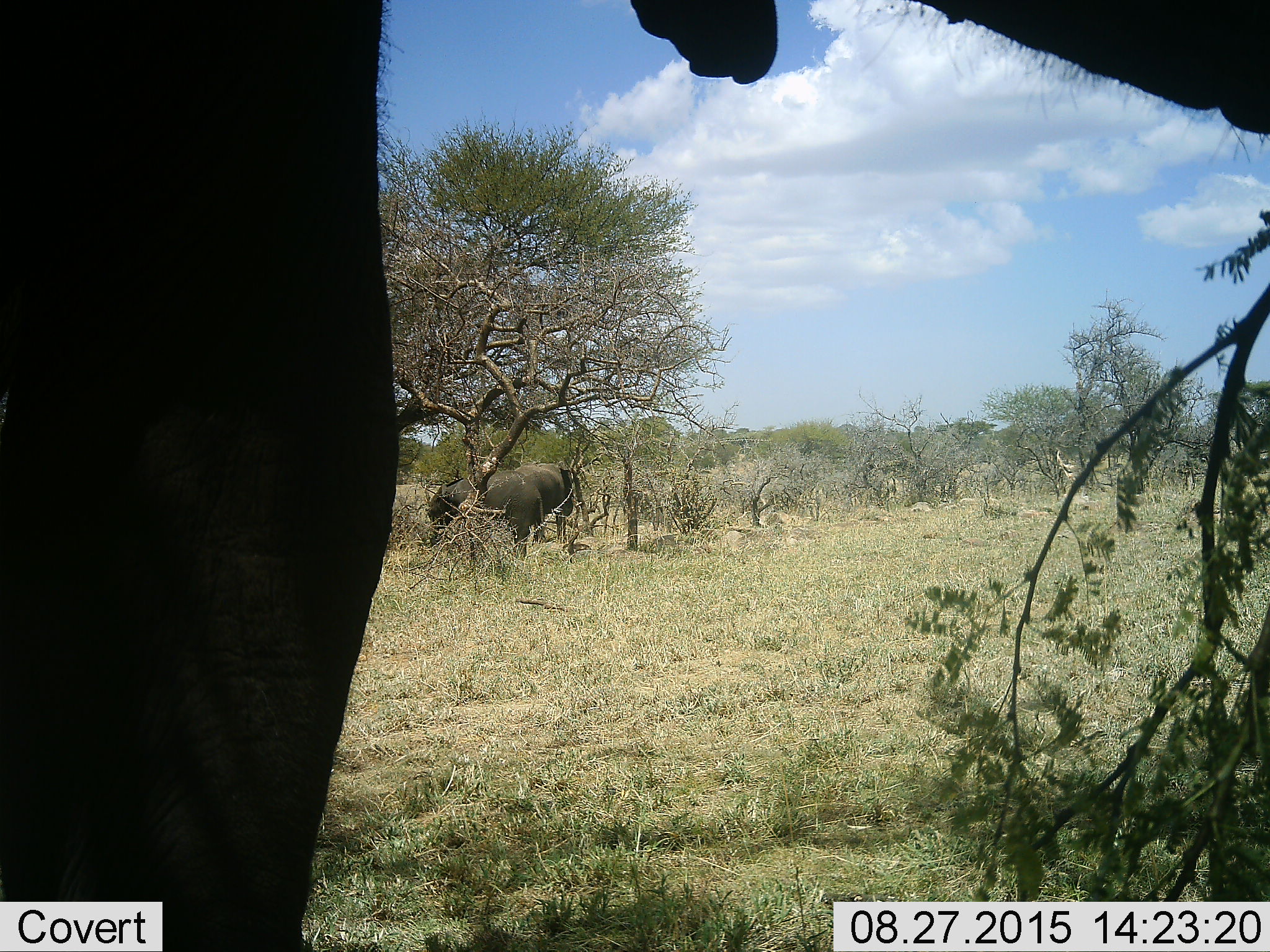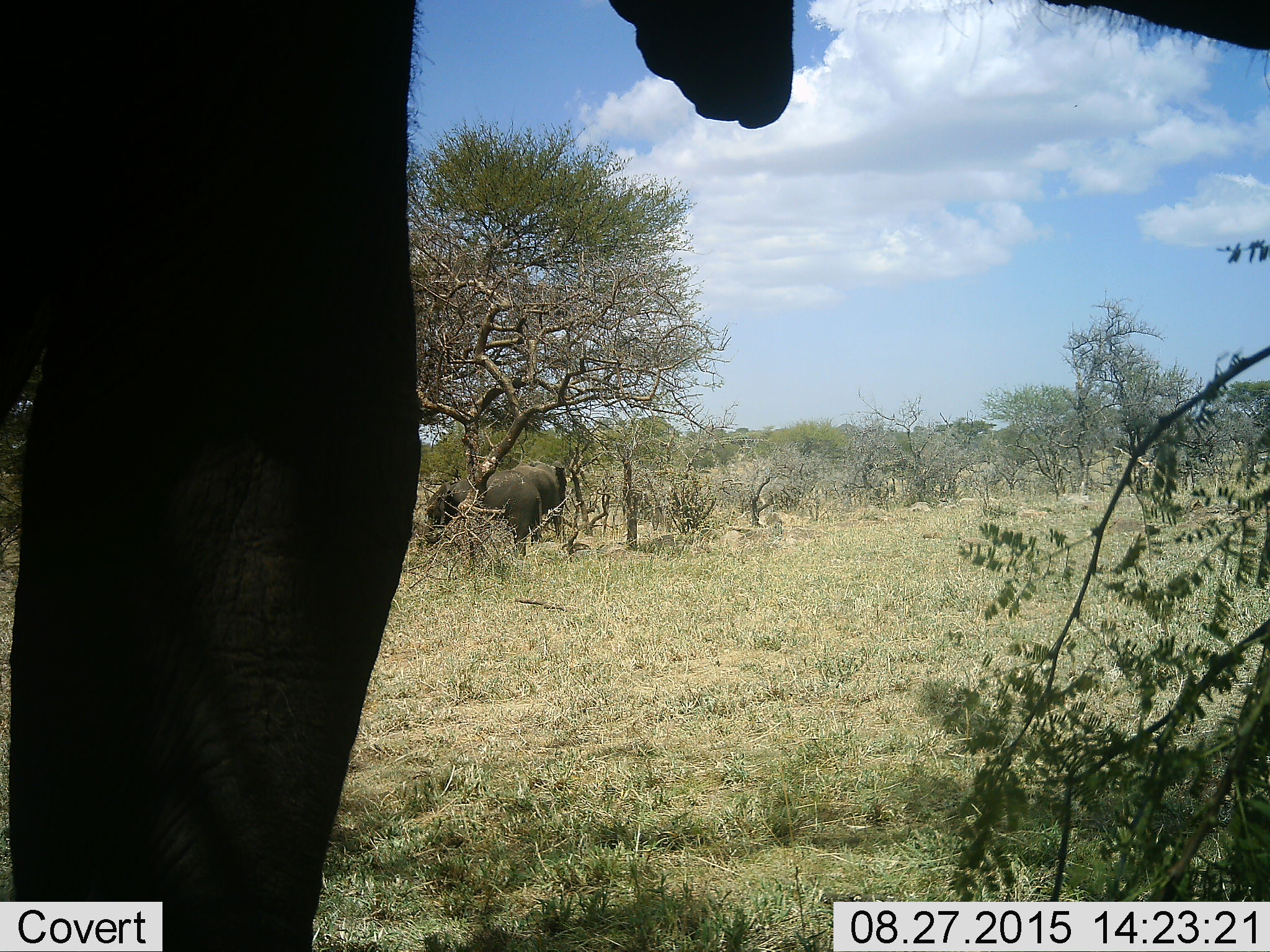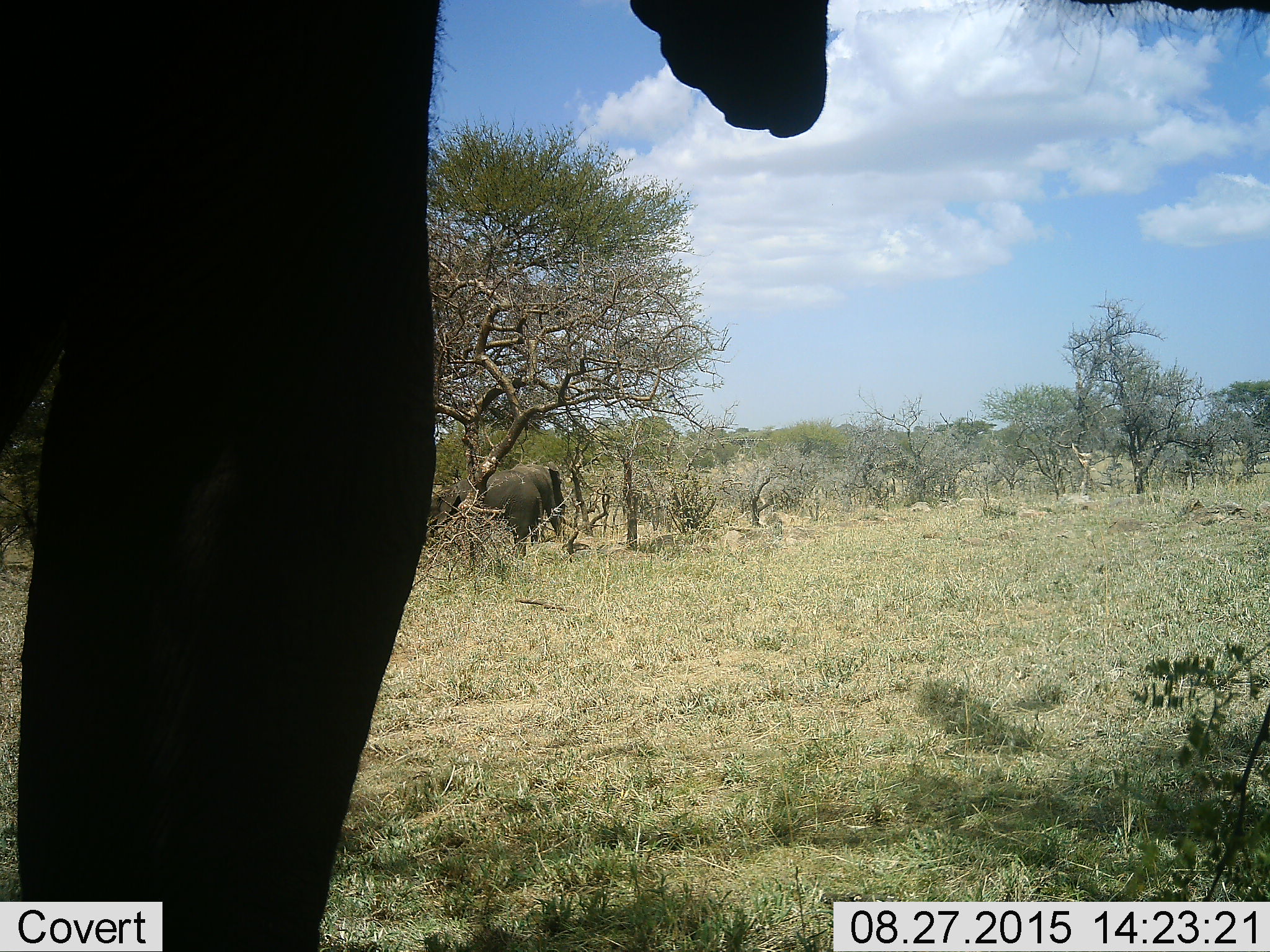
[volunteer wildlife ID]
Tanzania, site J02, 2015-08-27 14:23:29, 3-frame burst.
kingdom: Animalia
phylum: Chordata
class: Mammalia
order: Proboscidea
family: Elephantidae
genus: Loxodonta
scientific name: Loxodonta africana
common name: african bush elephant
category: elephant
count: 3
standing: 100%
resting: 0%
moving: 11%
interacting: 0%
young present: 22%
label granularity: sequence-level